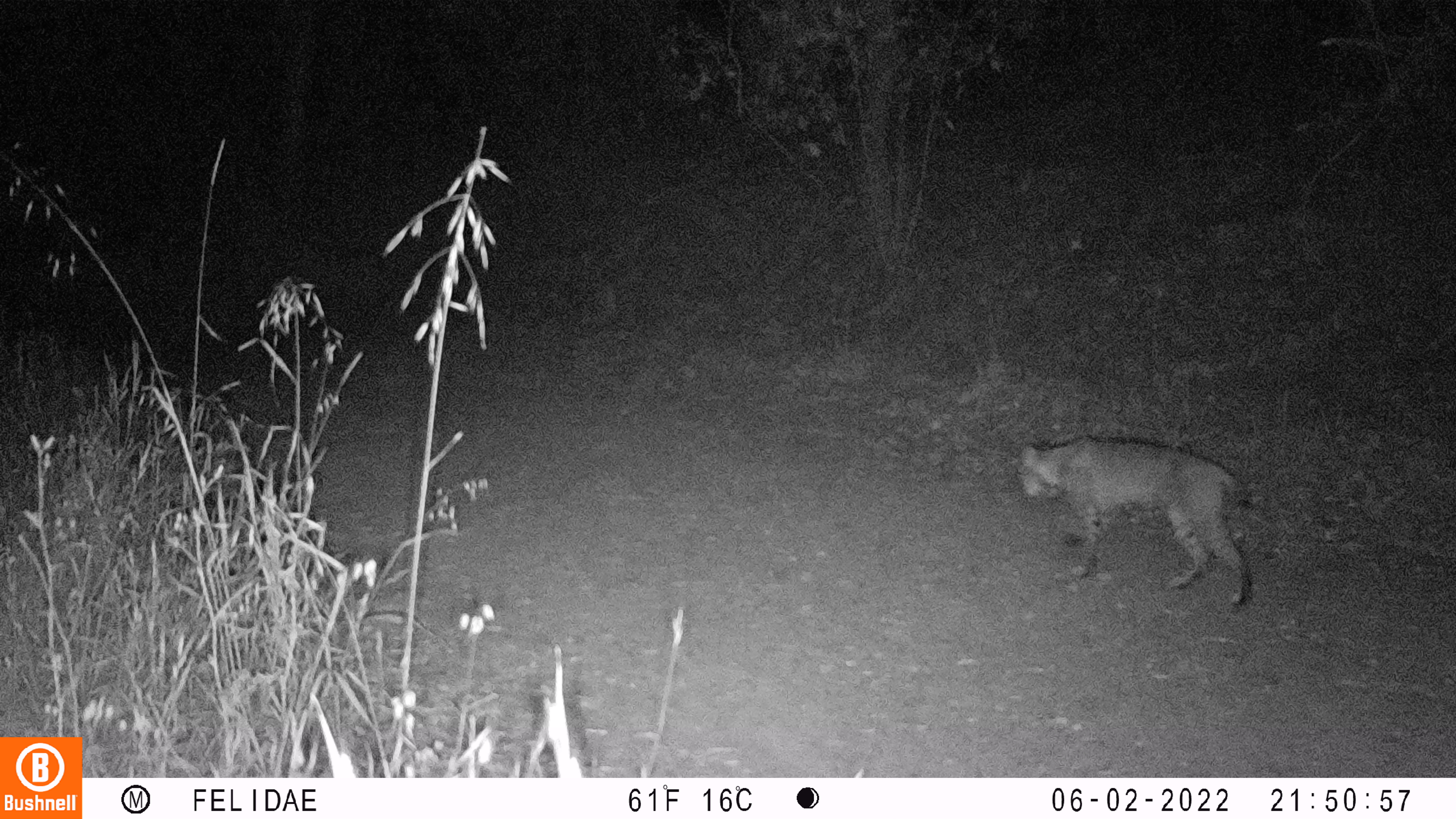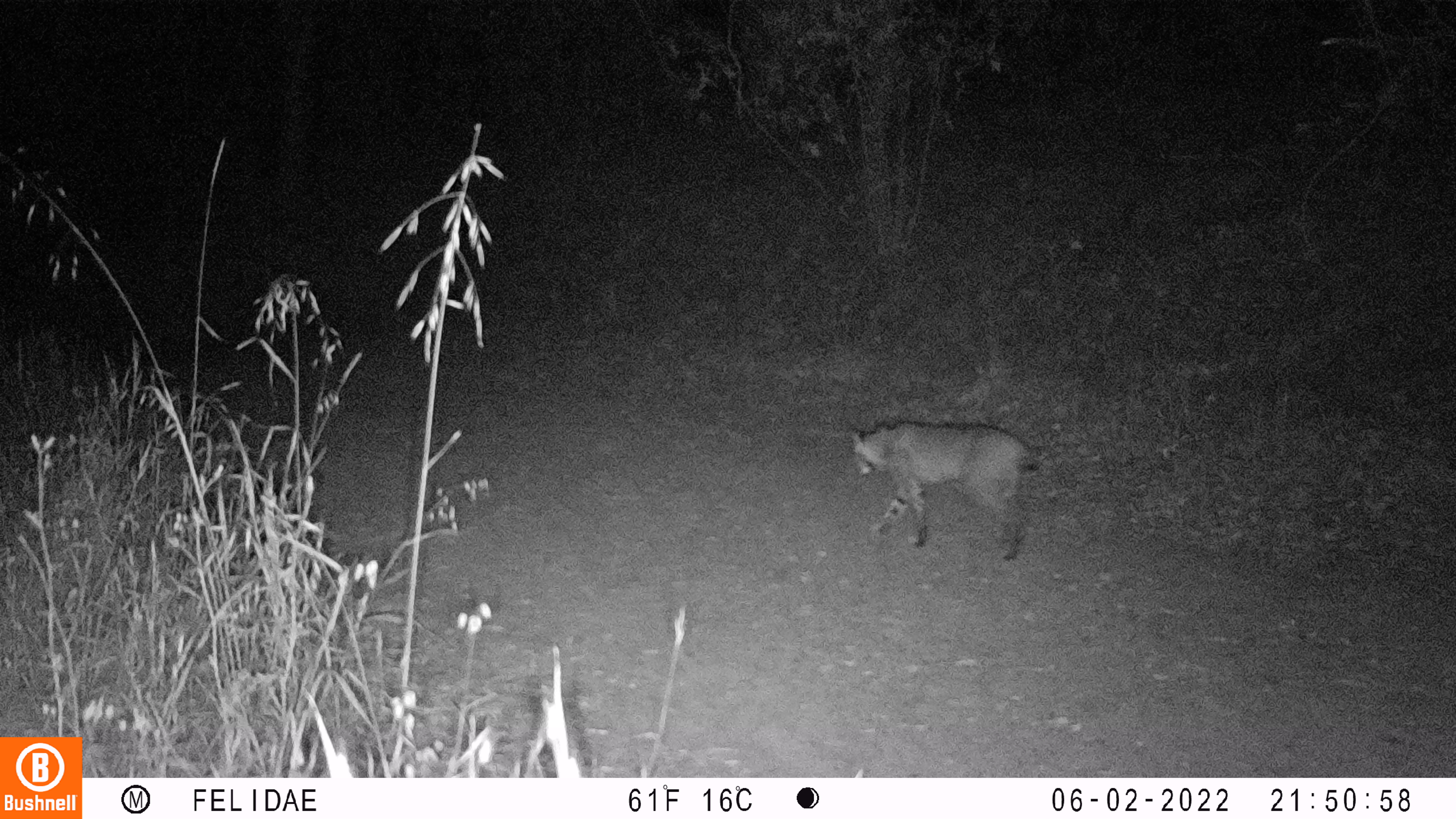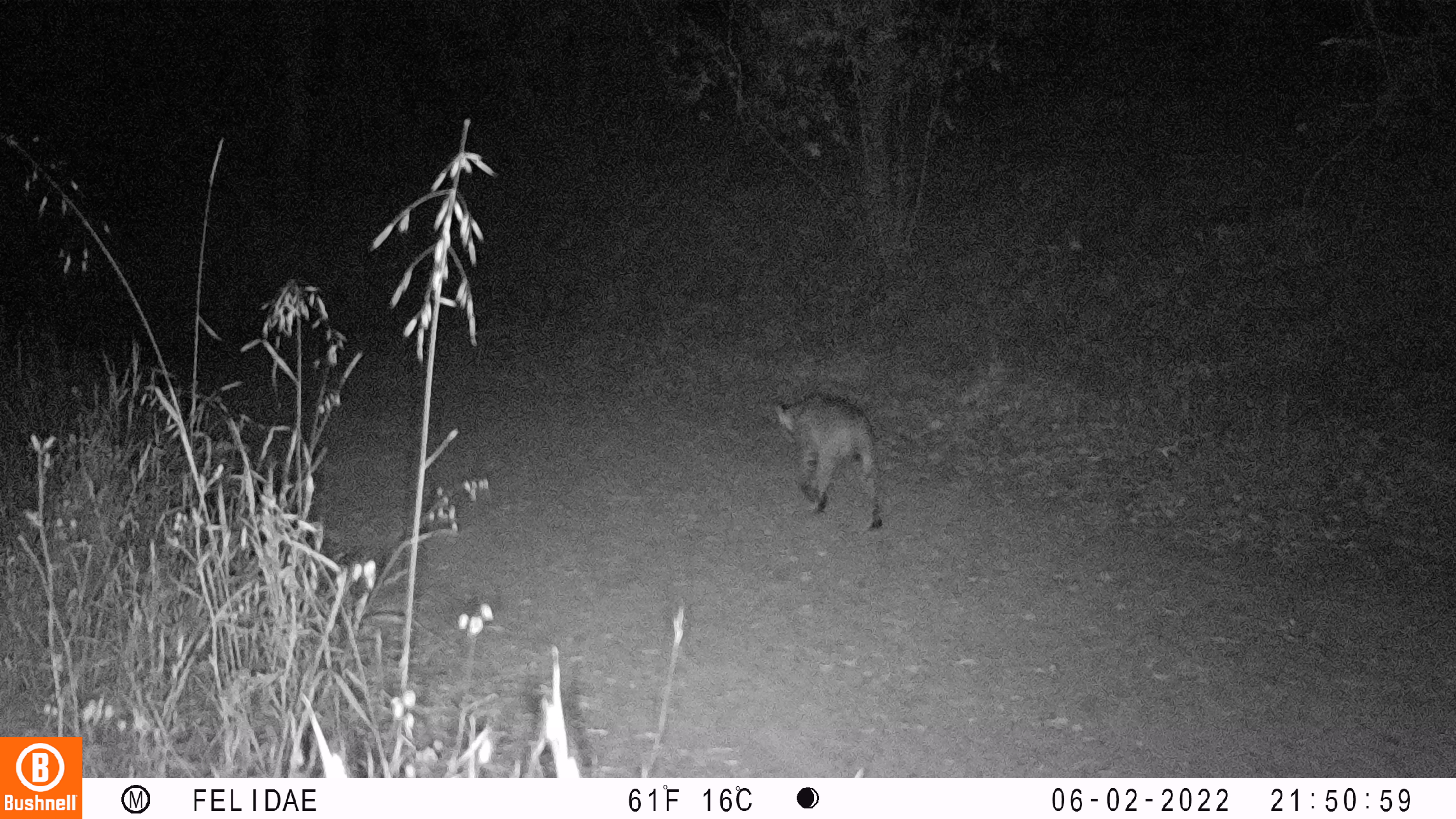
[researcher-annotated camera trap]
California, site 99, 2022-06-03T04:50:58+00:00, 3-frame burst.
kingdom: Animalia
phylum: Chordata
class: Mammalia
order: Carnivora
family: Felidae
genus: Lynx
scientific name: Lynx rufus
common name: bobcat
Bobcat (Lynx rufus).